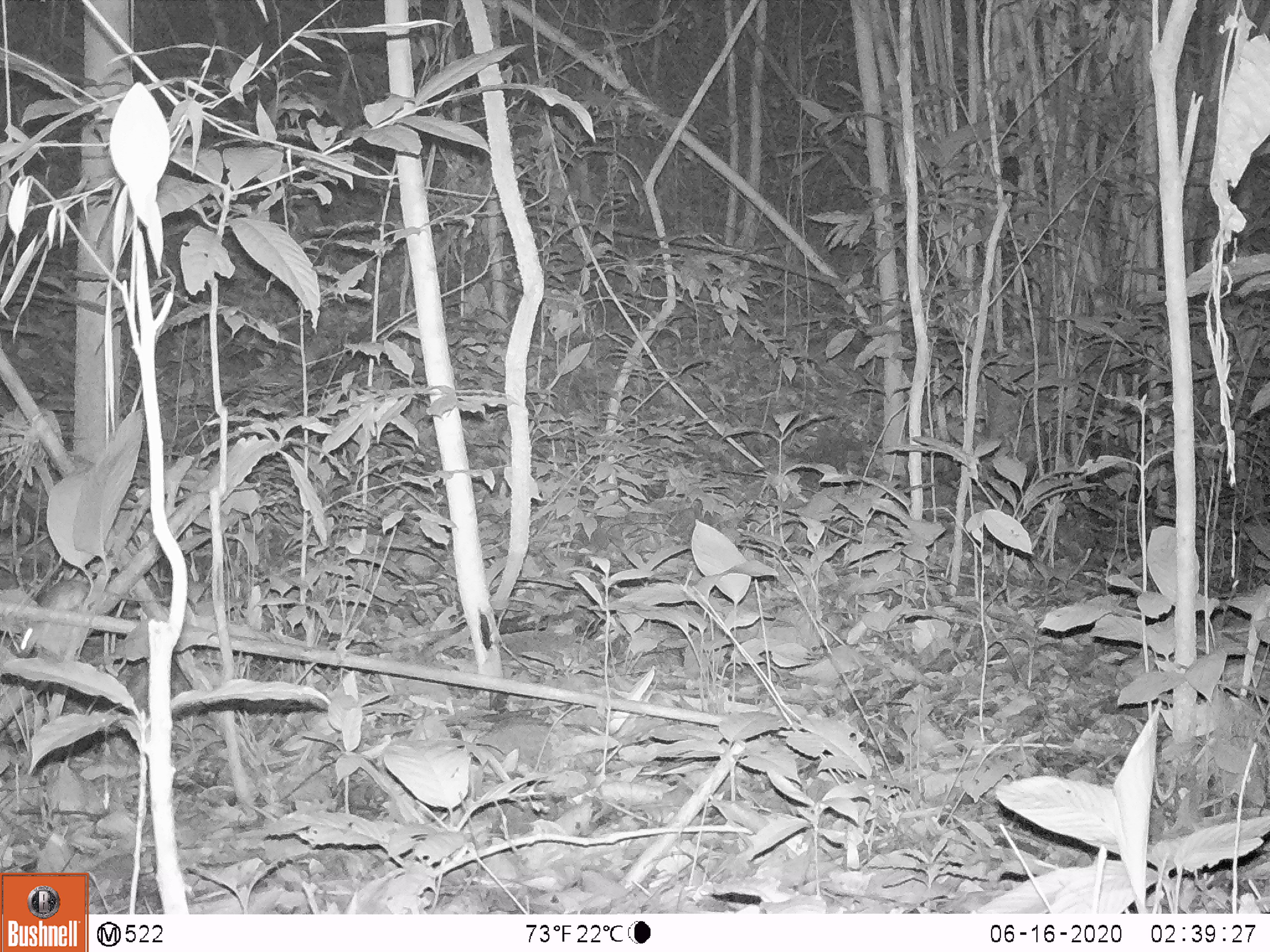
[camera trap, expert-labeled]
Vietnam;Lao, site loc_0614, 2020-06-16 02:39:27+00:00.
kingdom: Animalia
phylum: Chordata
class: Mammalia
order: Rodentia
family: Muridae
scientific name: Muridae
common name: old-world mice and rats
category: unidentified murid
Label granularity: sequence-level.